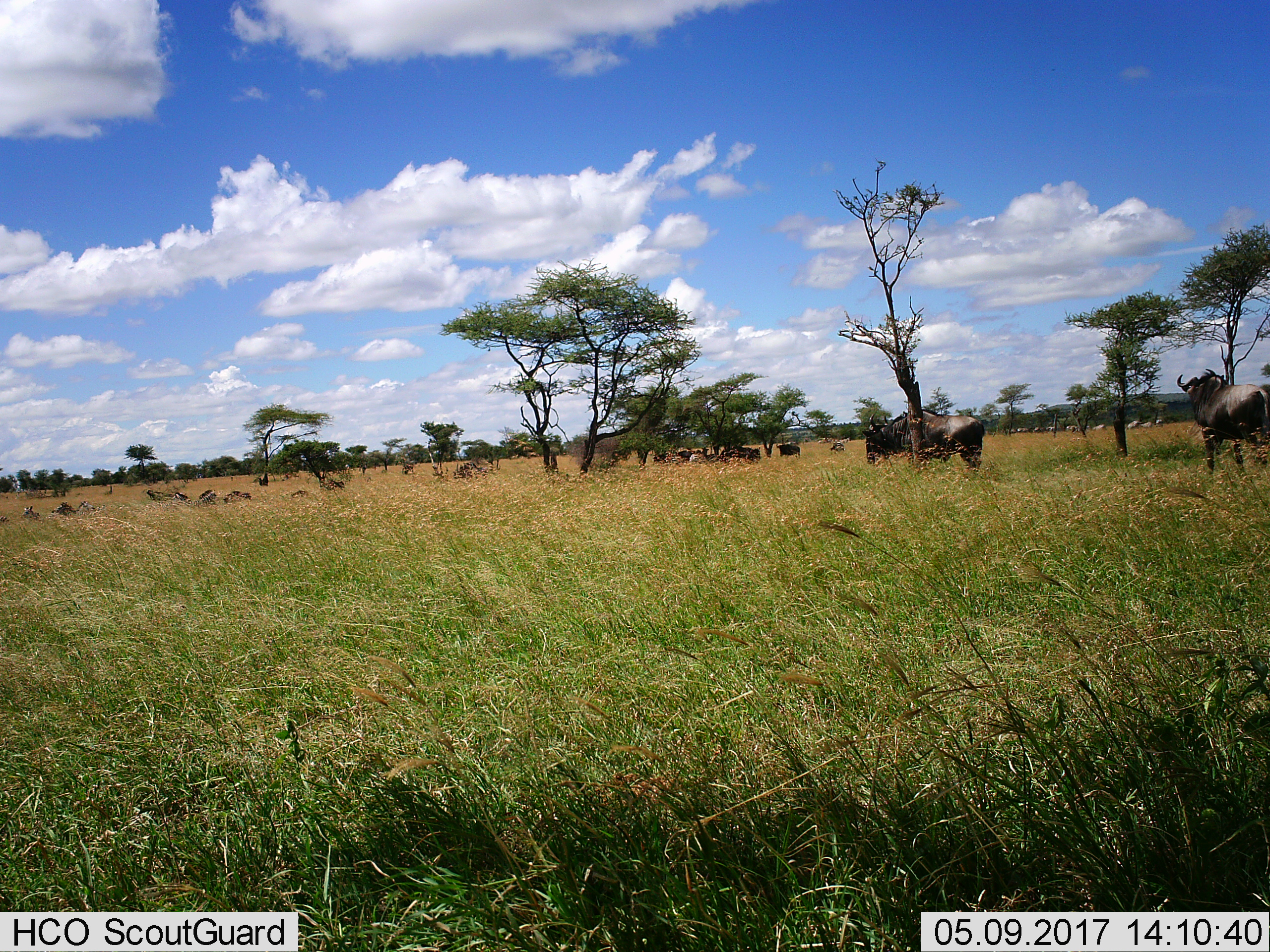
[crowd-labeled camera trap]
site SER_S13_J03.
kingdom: Animalia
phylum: Chordata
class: Mammalia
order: Artiodactyla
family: Bovidae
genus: Connochaetes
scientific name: Connochaetes taurinus taurinus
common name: blue wildebeest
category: wildebeestblue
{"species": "wildebeestblue (blue wildebeest) (Connochaetes taurinus taurinus)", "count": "11-50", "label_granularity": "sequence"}